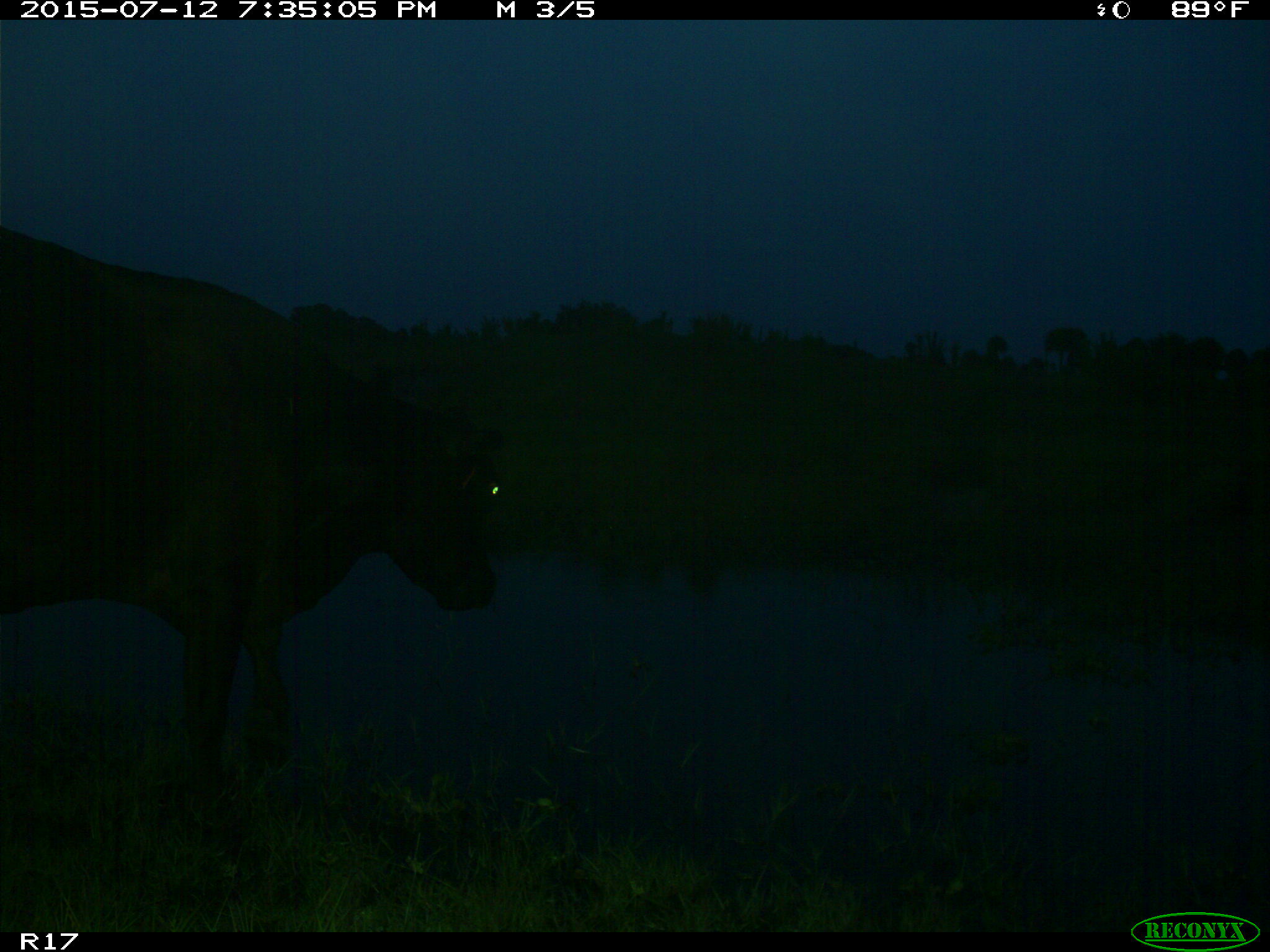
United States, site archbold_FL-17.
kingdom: Animalia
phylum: Chordata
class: Mammalia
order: Artiodactyla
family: Bovidae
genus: Bos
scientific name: Bos taurus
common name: domestic cow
Bos taurus (domestic cow).